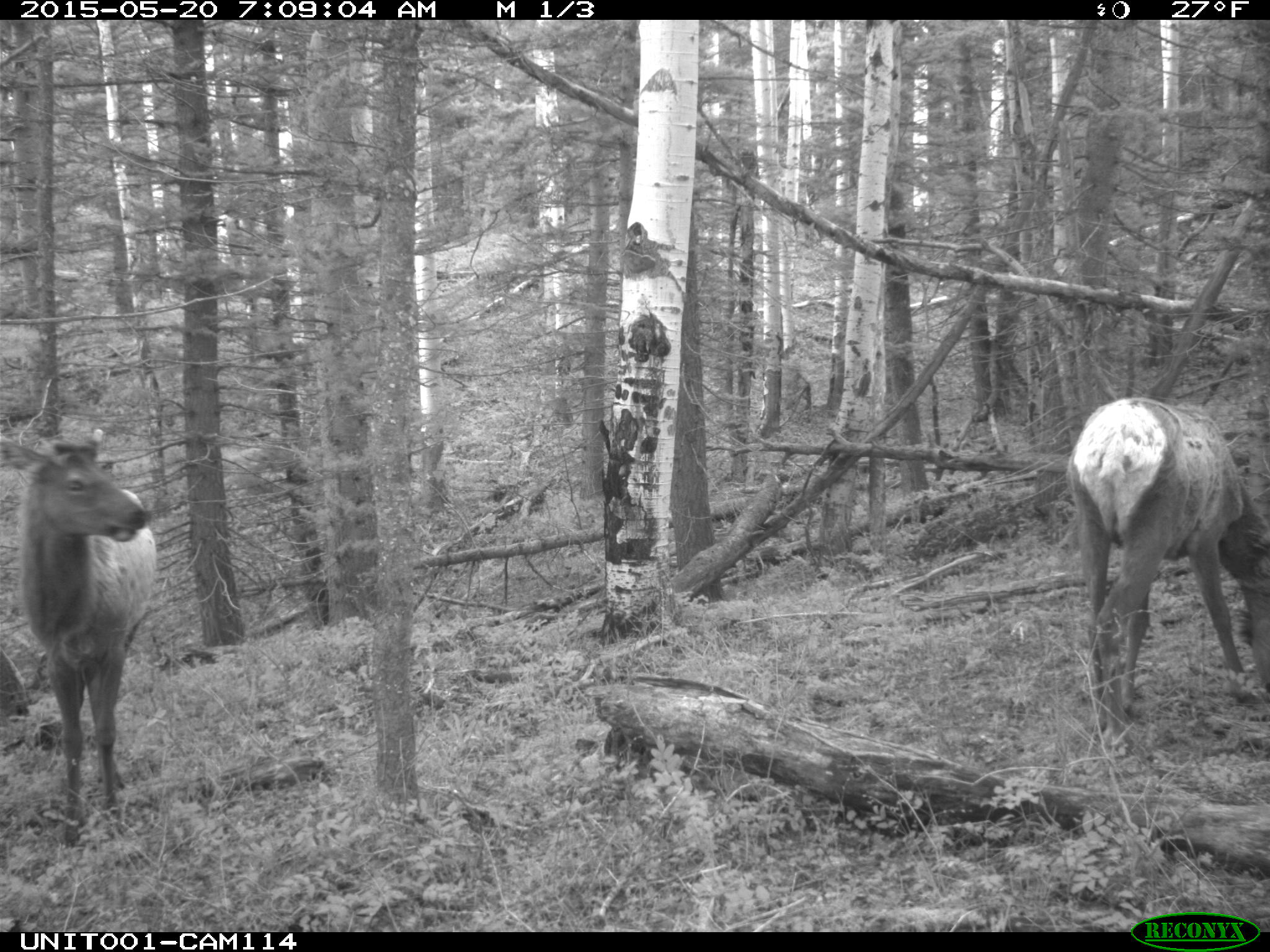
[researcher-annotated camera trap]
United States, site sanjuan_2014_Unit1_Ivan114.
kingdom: Animalia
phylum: Chordata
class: Mammalia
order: Artiodactyla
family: Cervidae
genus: Cervus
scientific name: Cervus elaphus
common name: red deer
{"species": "Cervus elaphus (red deer)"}